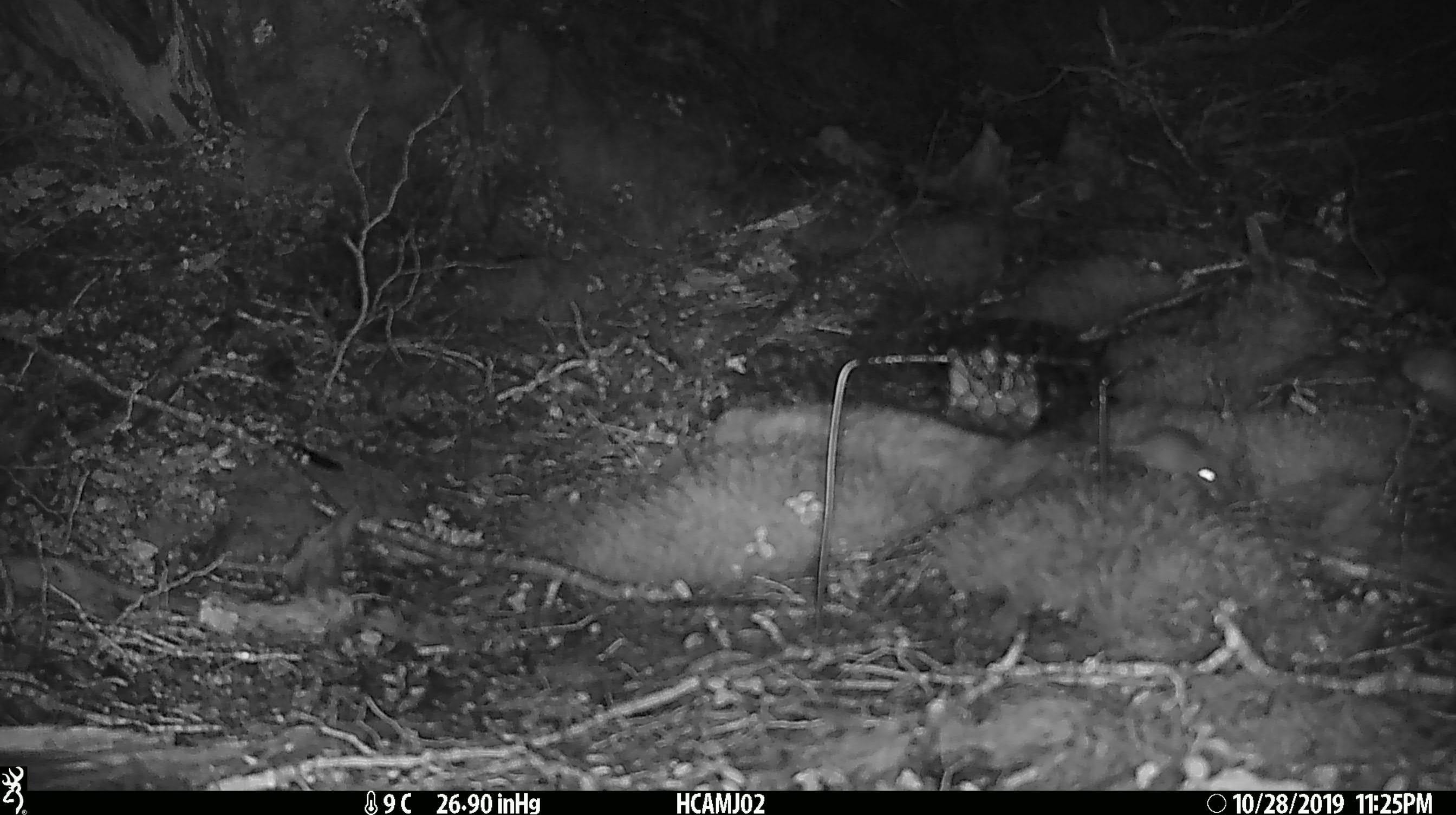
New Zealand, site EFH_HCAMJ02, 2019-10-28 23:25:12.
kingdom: Animalia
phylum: Chordata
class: Mammalia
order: Rodentia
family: Muridae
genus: Mus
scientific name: Mus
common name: mouse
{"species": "mouse (Mus)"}